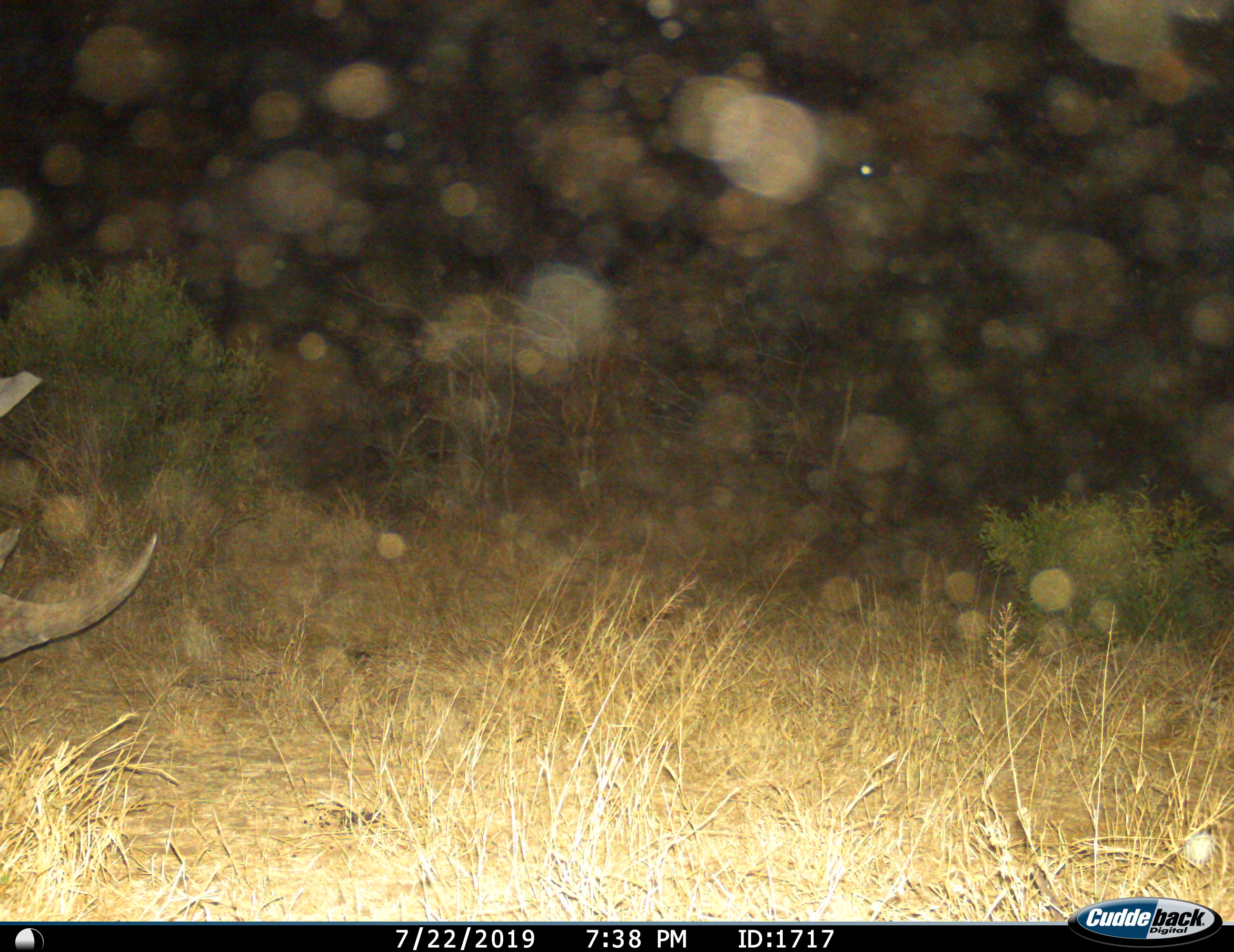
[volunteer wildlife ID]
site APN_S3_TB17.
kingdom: Animalia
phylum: Chordata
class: Mammalia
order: Perissodactyla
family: Rhinocerotidae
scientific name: Rhinocerotidae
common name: unknown rhinoceros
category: rhinocerosunknown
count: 1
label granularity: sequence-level